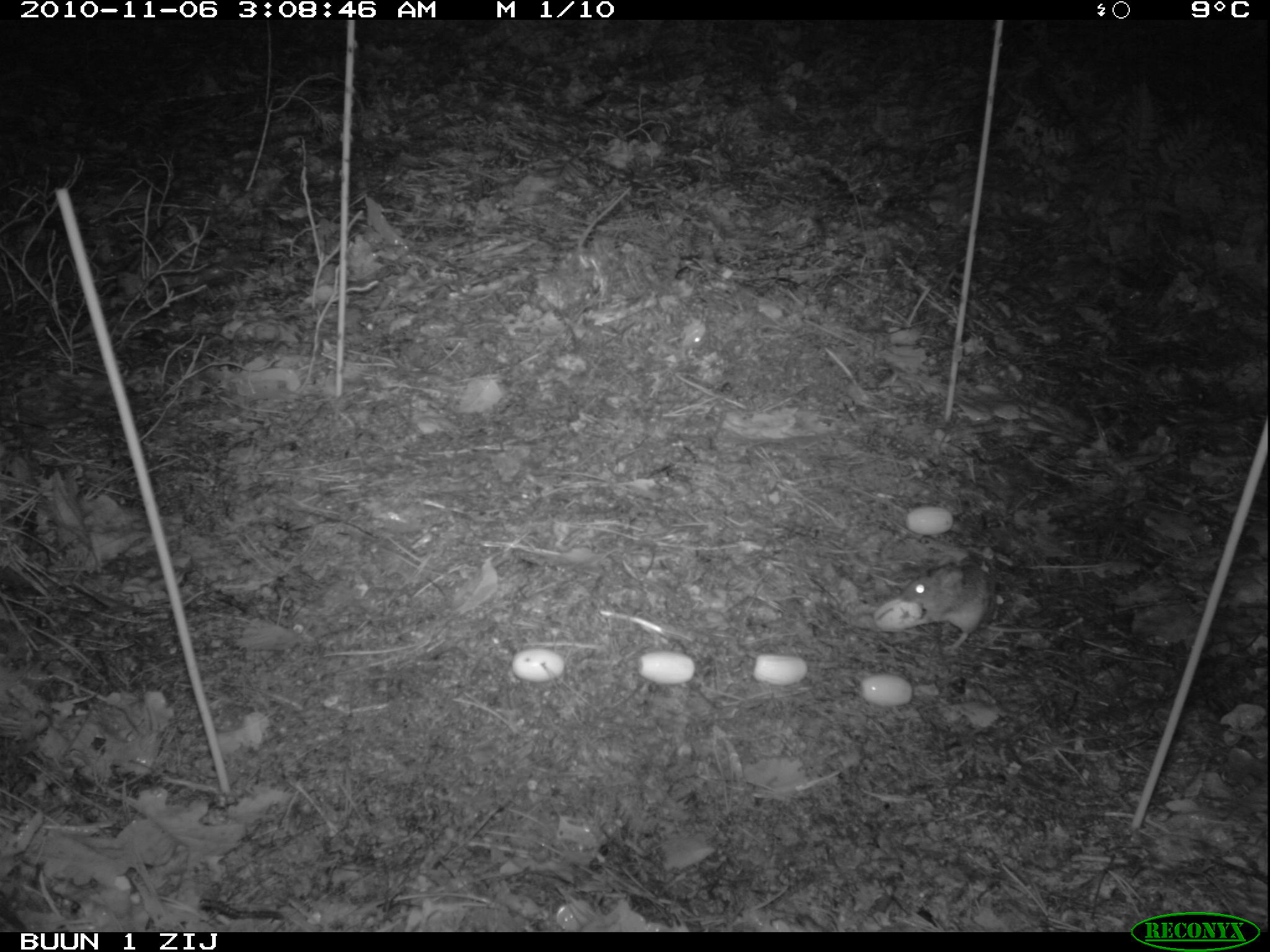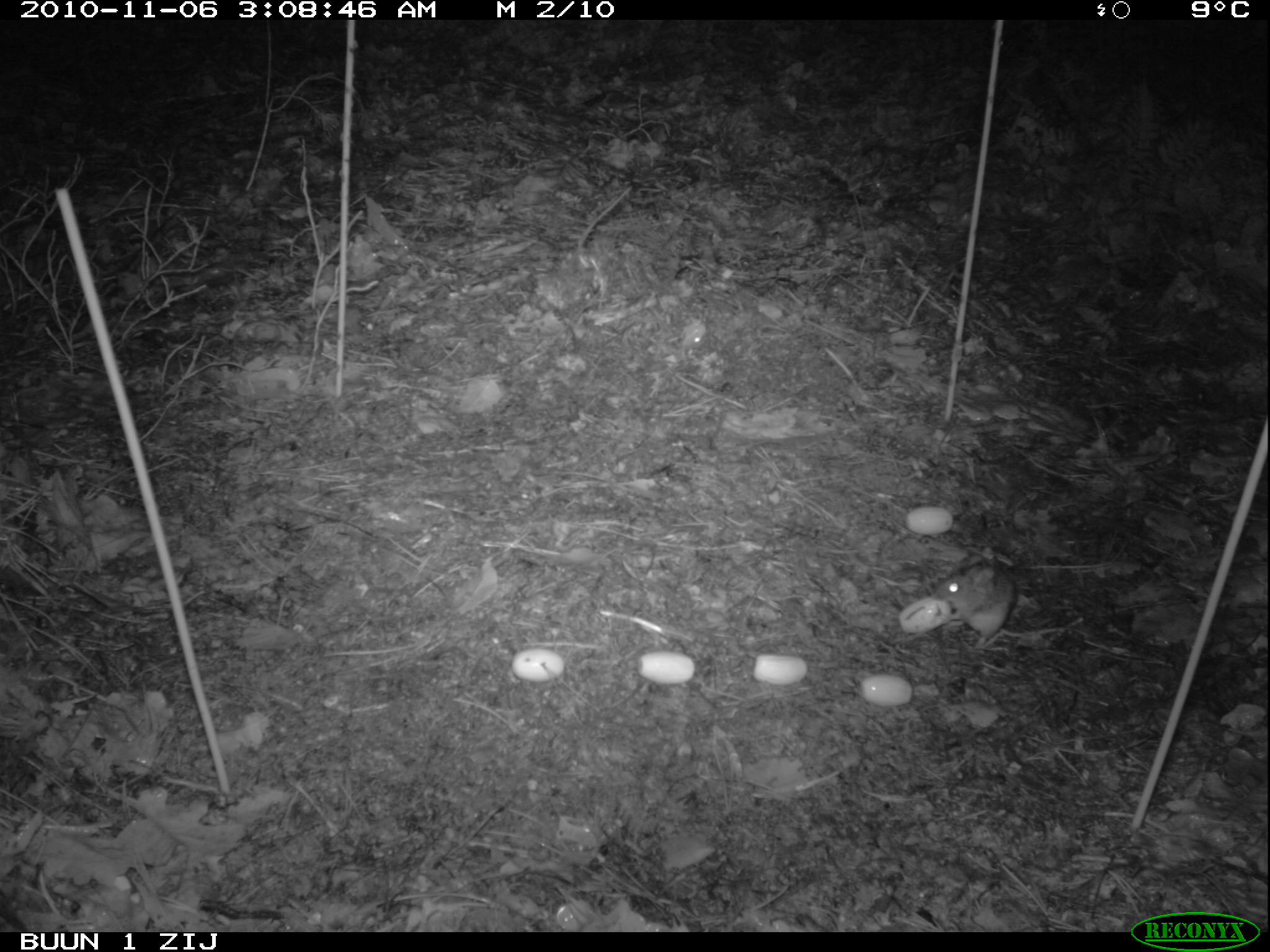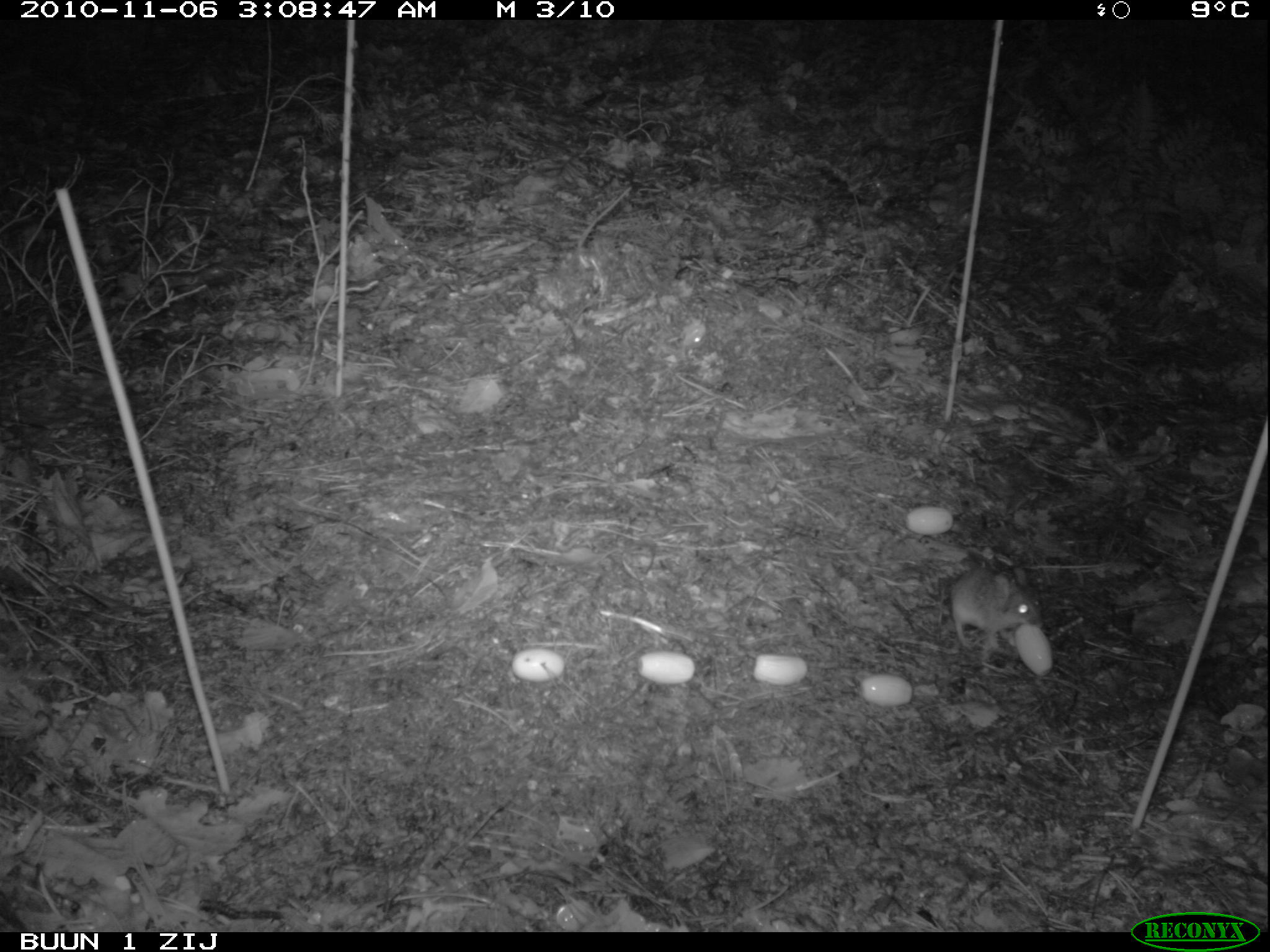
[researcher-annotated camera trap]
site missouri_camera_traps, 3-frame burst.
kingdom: Animalia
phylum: Chordata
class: Mammalia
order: Rodentia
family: Muridae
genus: Apodemus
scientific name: Apodemus sylvaticus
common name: wood mouse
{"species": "wood mouse (Apodemus sylvaticus)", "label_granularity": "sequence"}